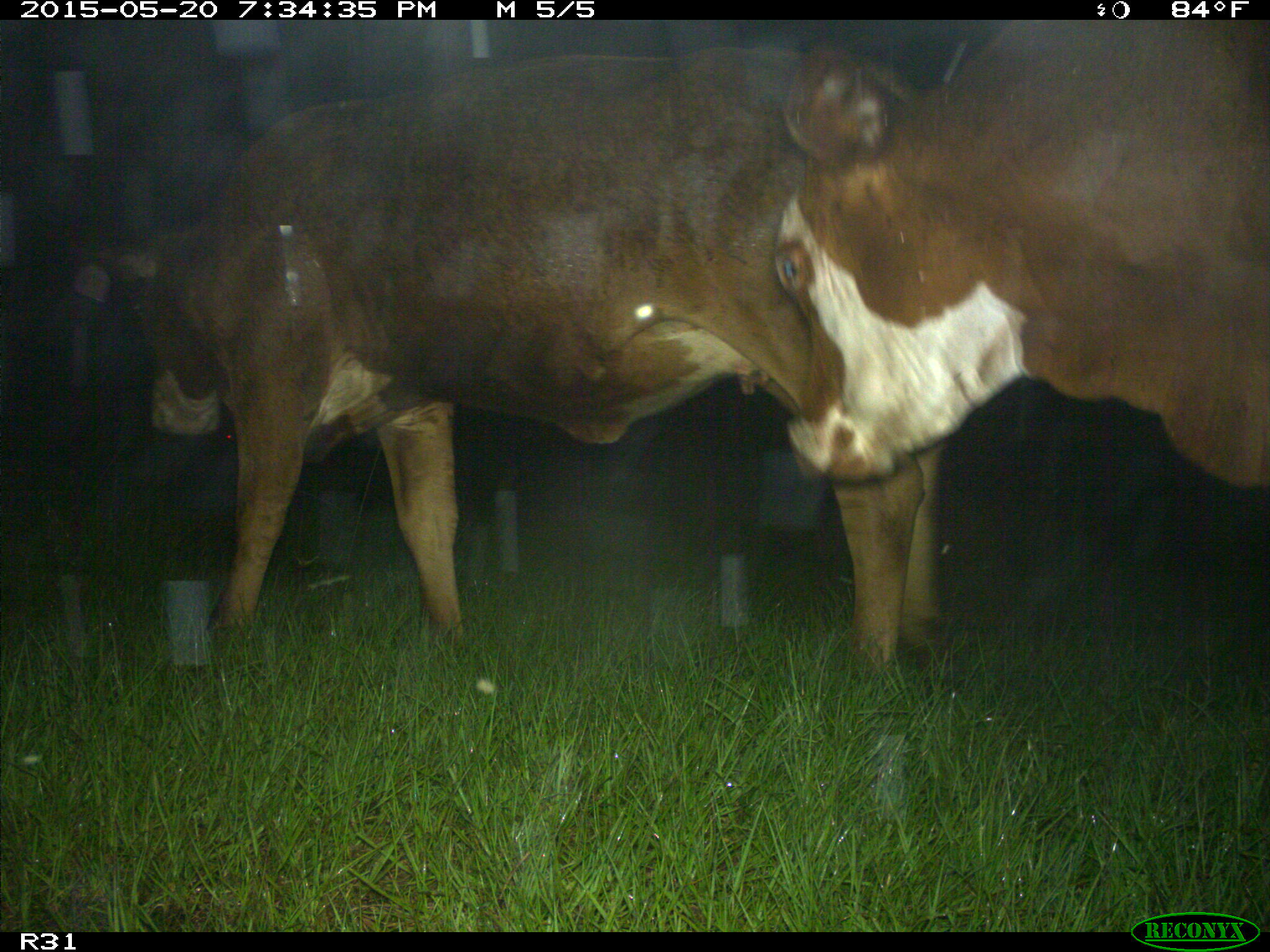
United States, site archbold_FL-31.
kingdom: Animalia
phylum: Chordata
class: Mammalia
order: Artiodactyla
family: Bovidae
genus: Bos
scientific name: Bos taurus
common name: domestic cow